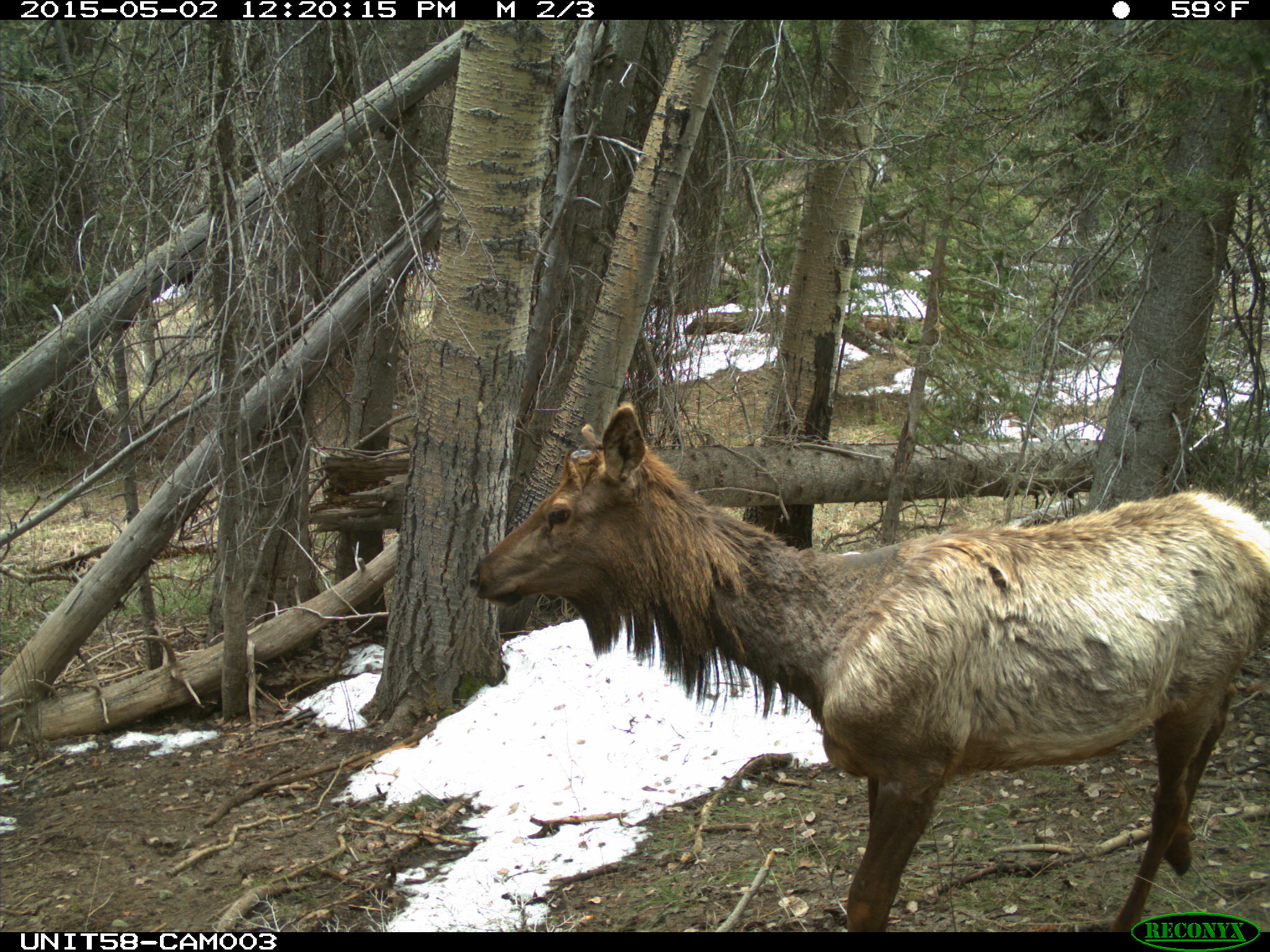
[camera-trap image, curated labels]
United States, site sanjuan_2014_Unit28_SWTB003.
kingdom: Animalia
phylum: Chordata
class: Mammalia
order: Artiodactyla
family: Cervidae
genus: Cervus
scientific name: Cervus elaphus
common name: red deer